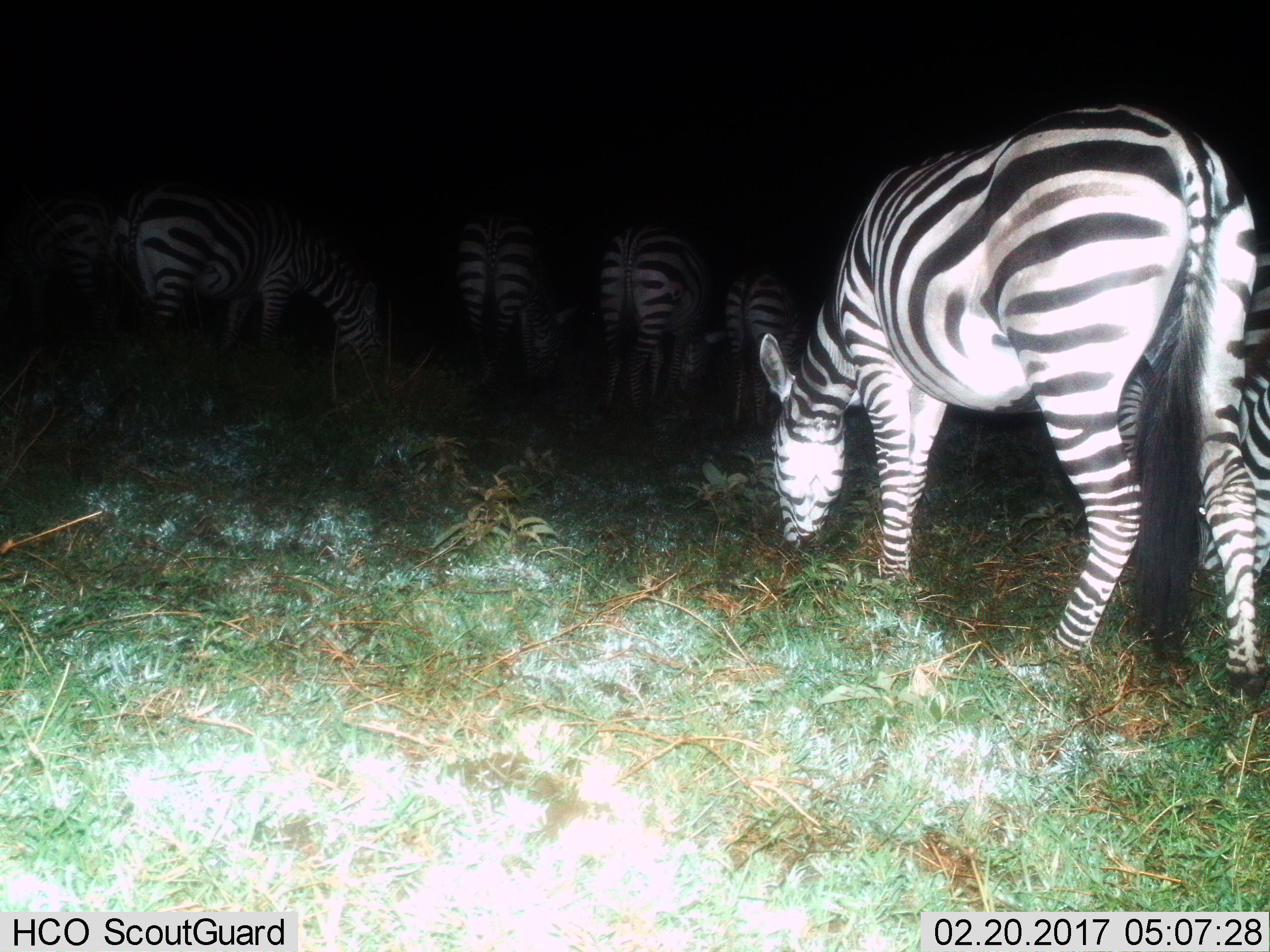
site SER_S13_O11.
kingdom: Animalia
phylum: Chordata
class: Mammalia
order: Perissodactyla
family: Equidae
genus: Equus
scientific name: Equus quagga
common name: plains zebra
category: zebraplains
Zebraplains (plains zebra) (Equus quagga), count 6. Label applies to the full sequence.